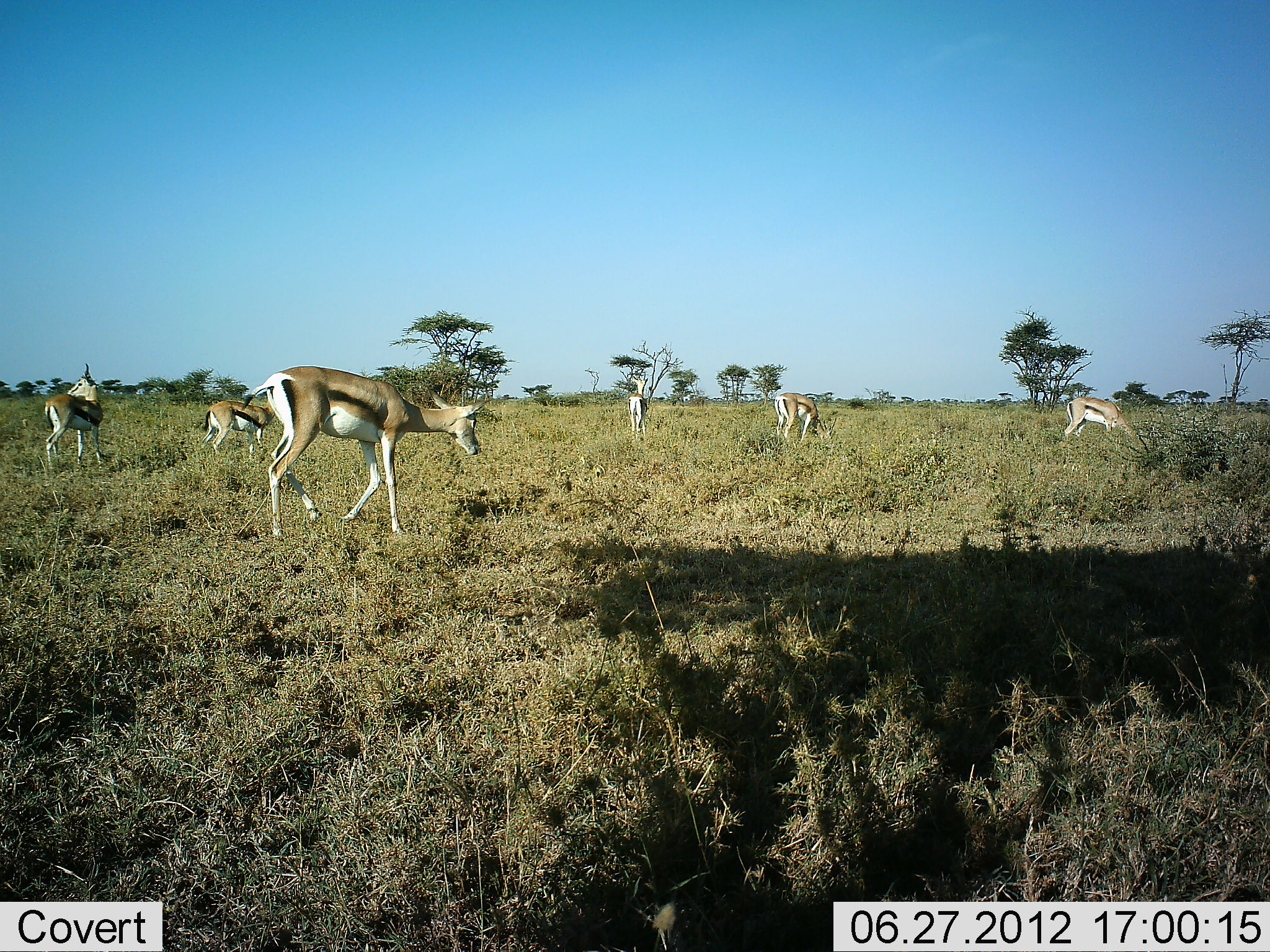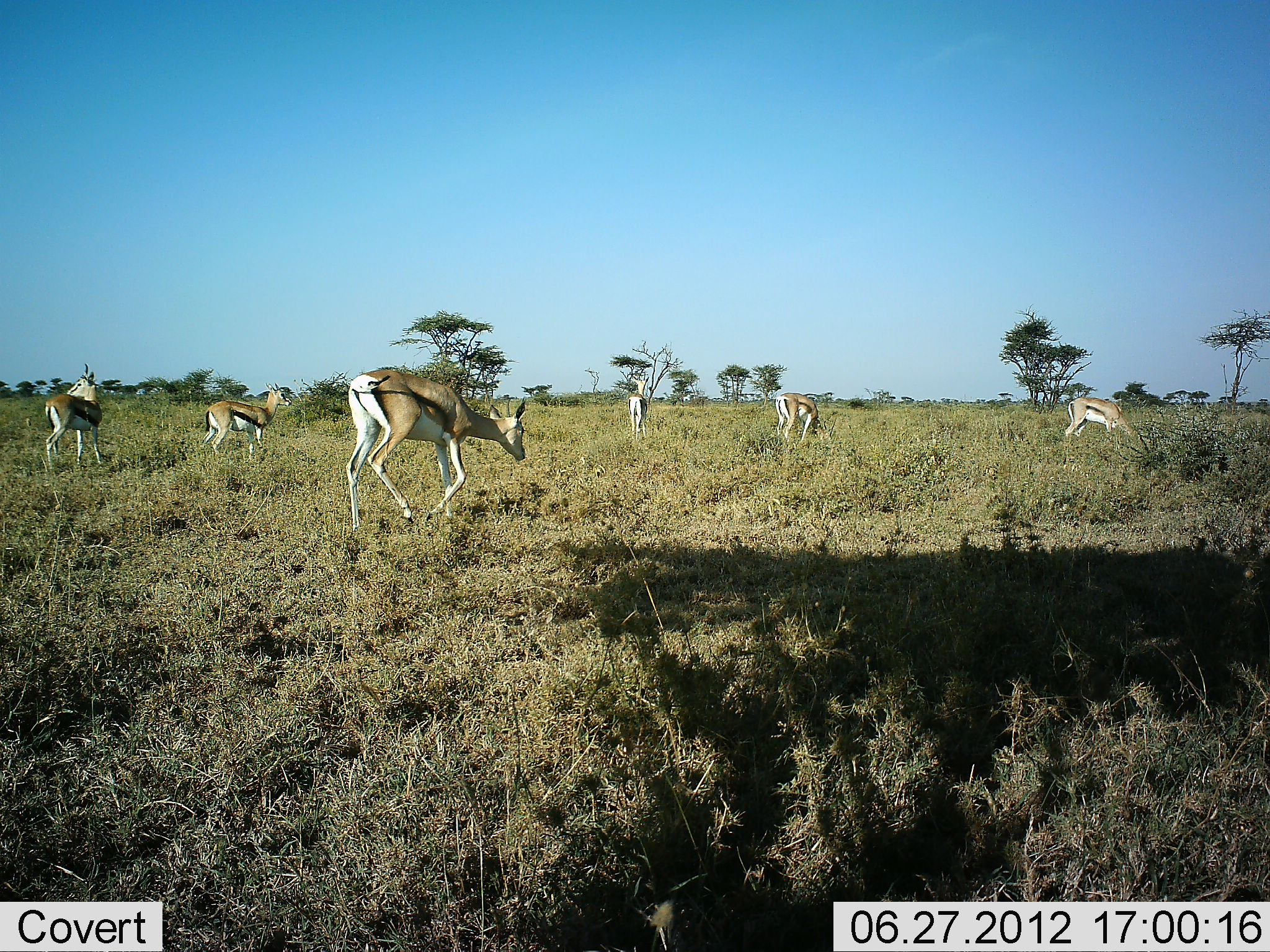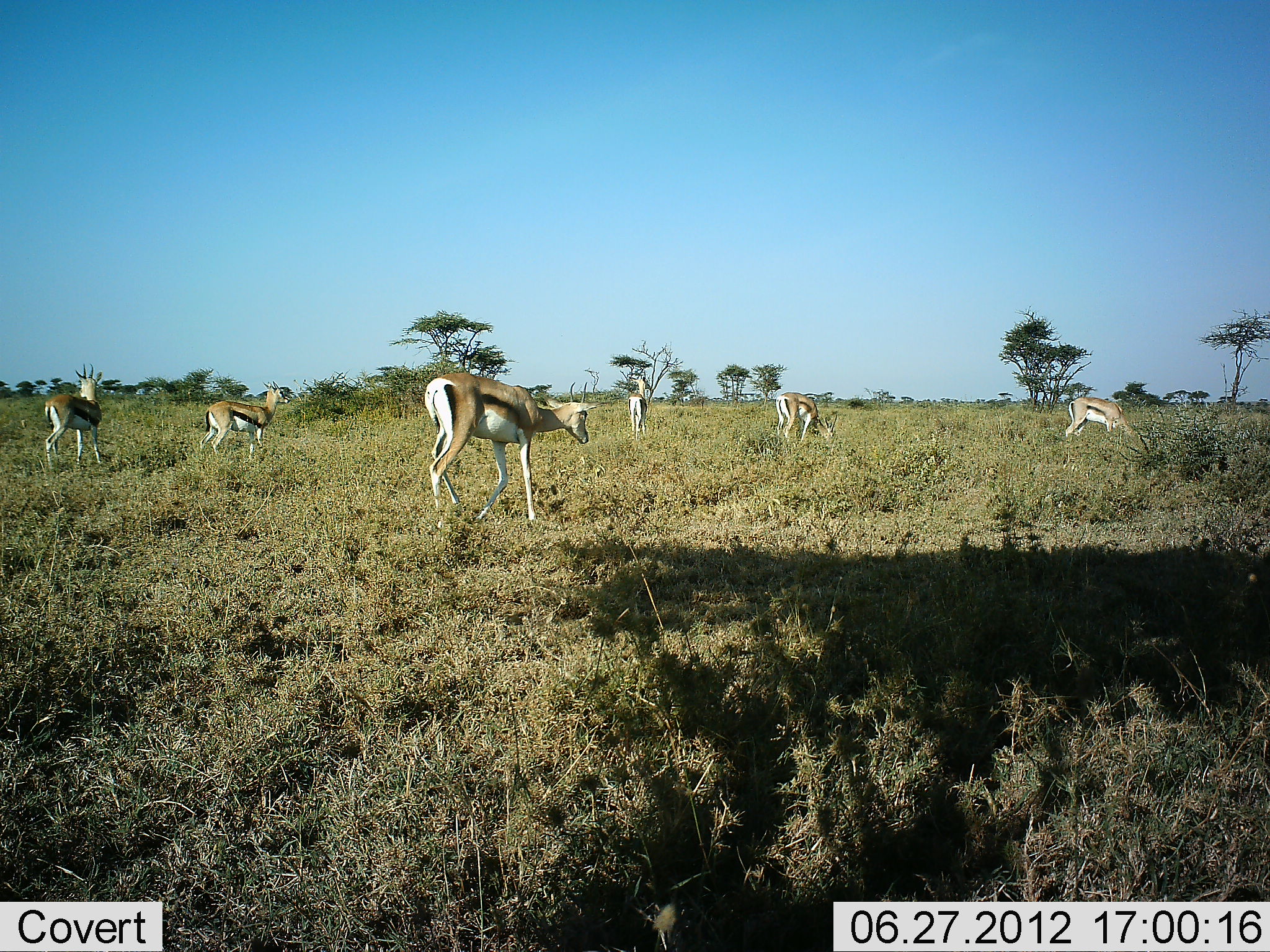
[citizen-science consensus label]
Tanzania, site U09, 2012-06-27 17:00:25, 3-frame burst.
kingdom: Animalia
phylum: Chordata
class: Mammalia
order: Artiodactyla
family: Bovidae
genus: Eudorcas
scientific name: Eudorcas thomsonii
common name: thomson's gazelle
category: gazellethomsons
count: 6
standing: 58%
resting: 8%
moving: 67%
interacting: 0%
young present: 0%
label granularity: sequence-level